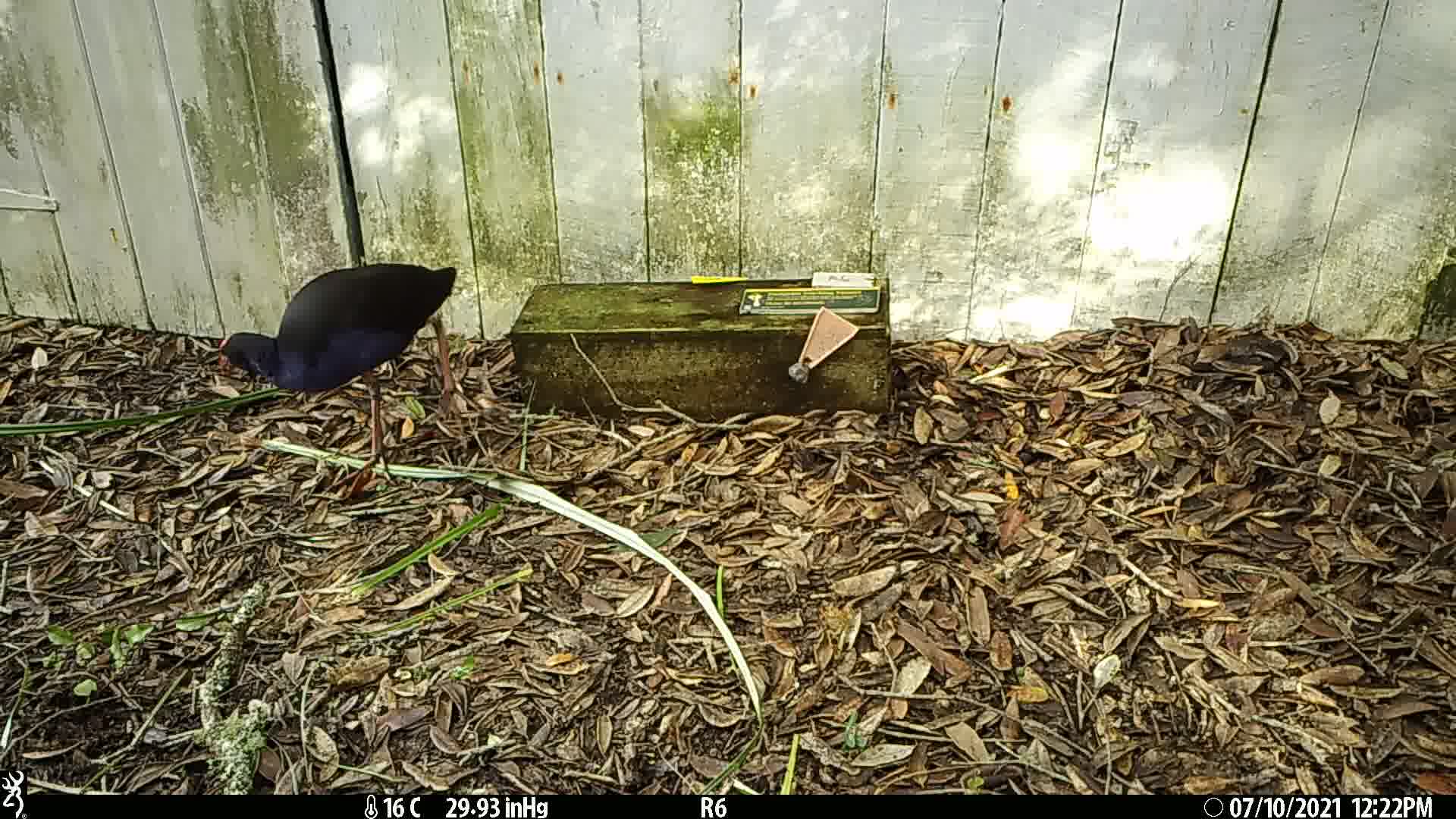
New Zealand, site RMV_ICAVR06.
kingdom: Animalia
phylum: Chordata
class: Aves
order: Gruiformes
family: Rallidae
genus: Porphyrio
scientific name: Porphyrio melanotus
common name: australasian swamphen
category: pukeko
Pukeko (australasian swamphen) (Porphyrio melanotus).